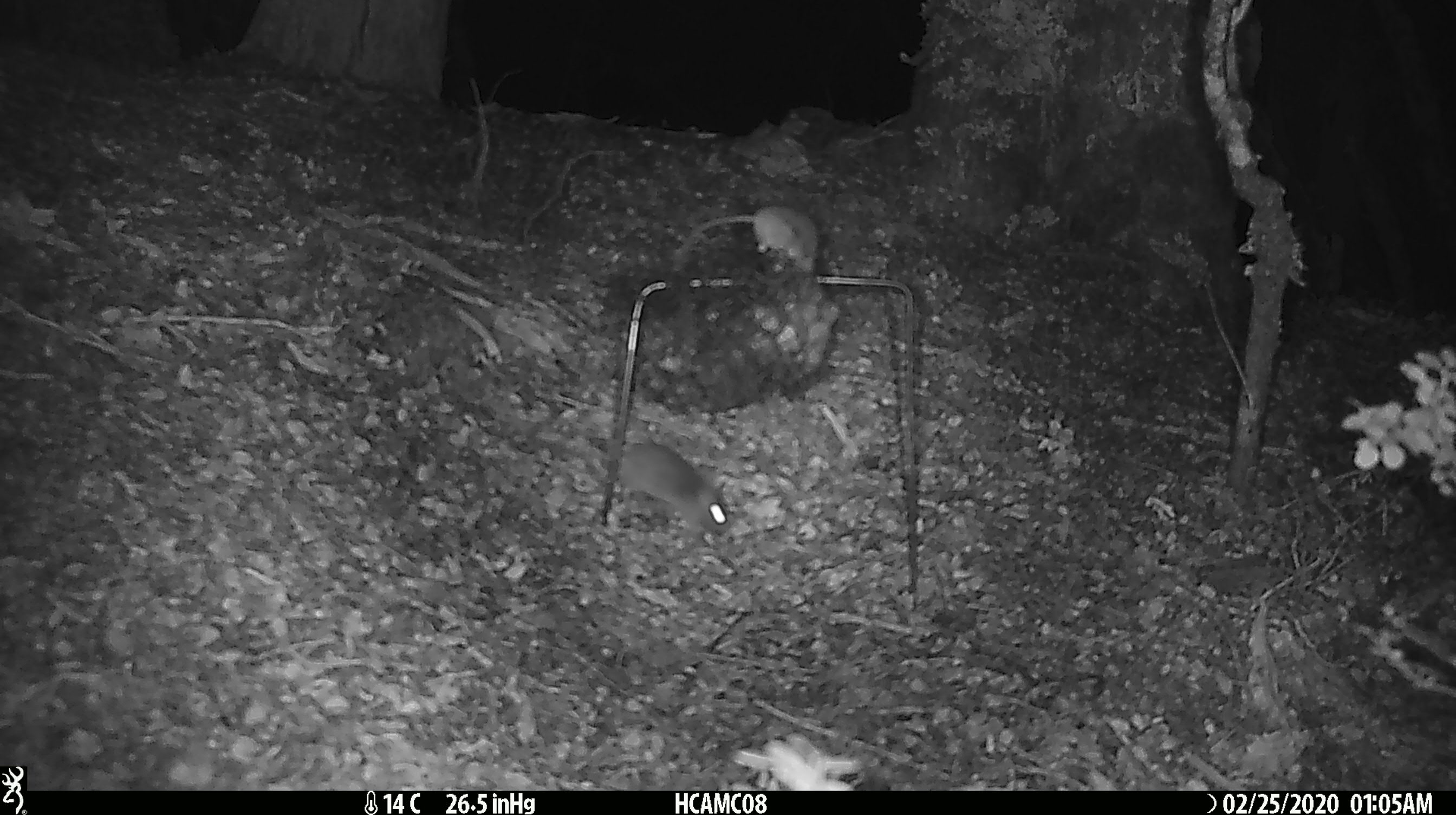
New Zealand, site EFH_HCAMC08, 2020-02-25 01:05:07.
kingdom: Animalia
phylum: Chordata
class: Mammalia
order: Rodentia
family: Muridae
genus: Mus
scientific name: Mus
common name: mouse